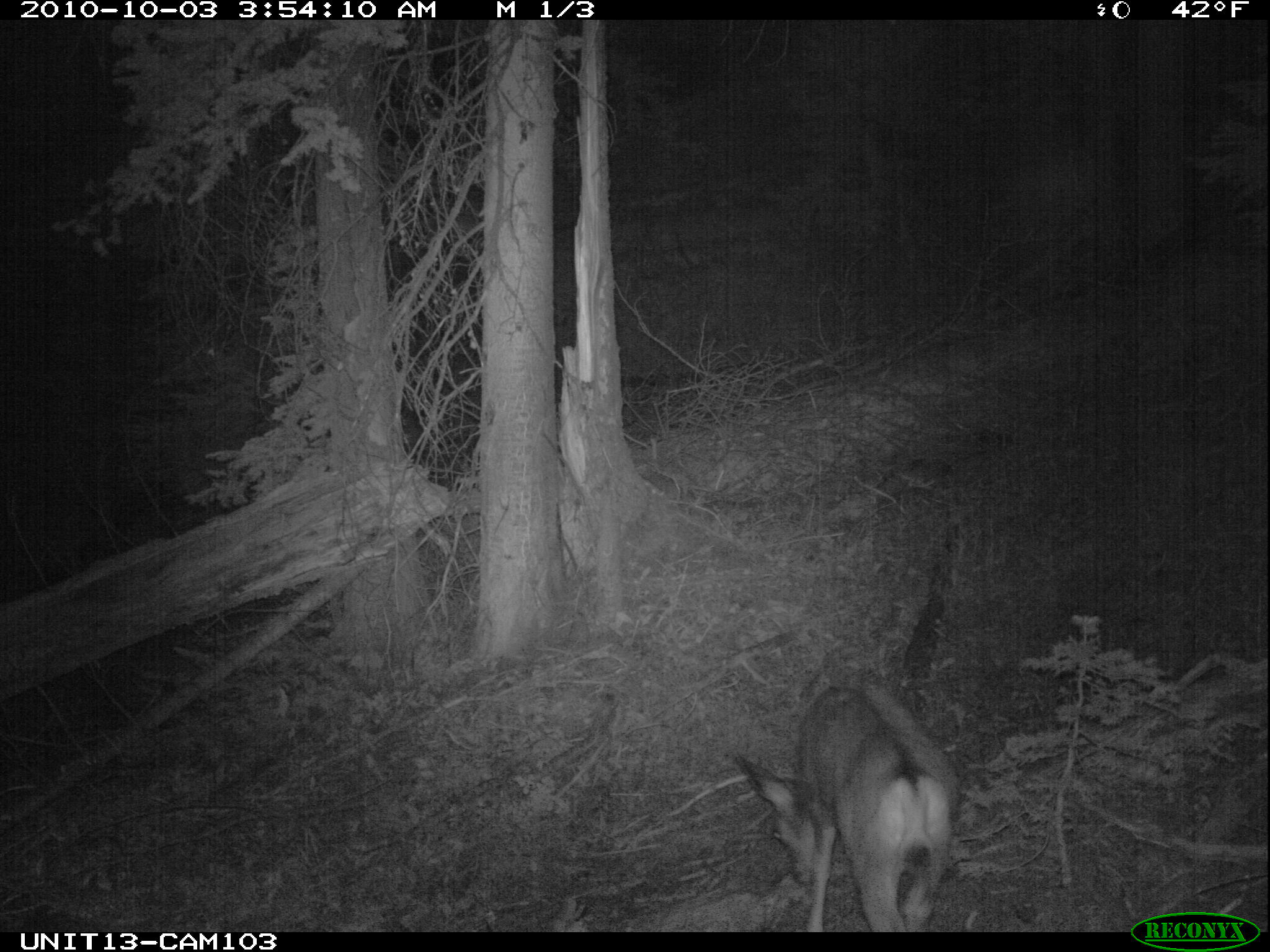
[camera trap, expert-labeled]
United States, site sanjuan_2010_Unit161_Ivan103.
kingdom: Animalia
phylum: Chordata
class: Mammalia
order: Artiodactyla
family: Cervidae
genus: Odocoileus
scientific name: Odocoileus hemionus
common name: mule deer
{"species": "Odocoileus hemionus (mule deer)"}